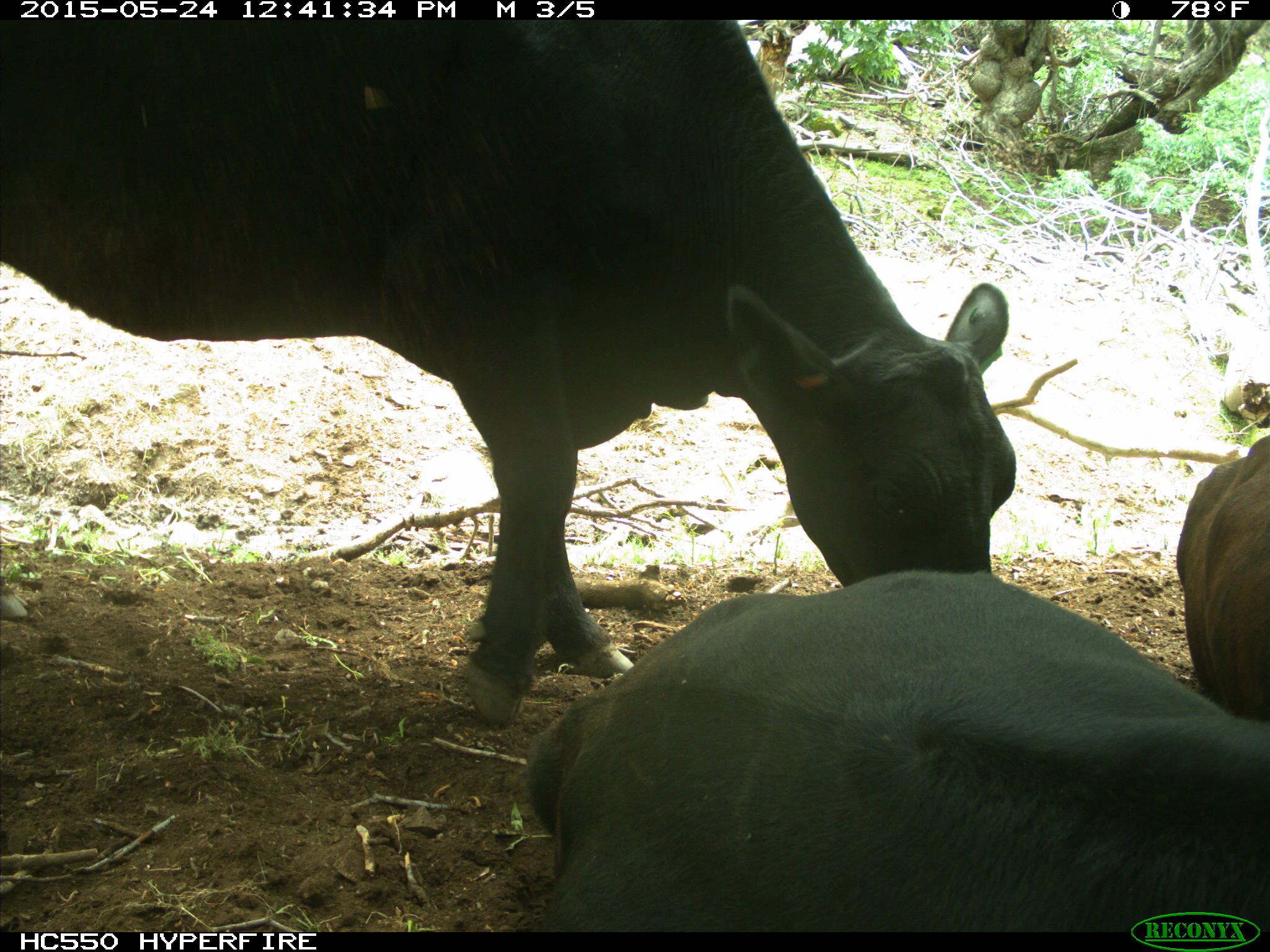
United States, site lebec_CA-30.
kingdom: Animalia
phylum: Chordata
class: Mammalia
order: Artiodactyla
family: Bovidae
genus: Bos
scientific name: Bos taurus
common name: domestic cow